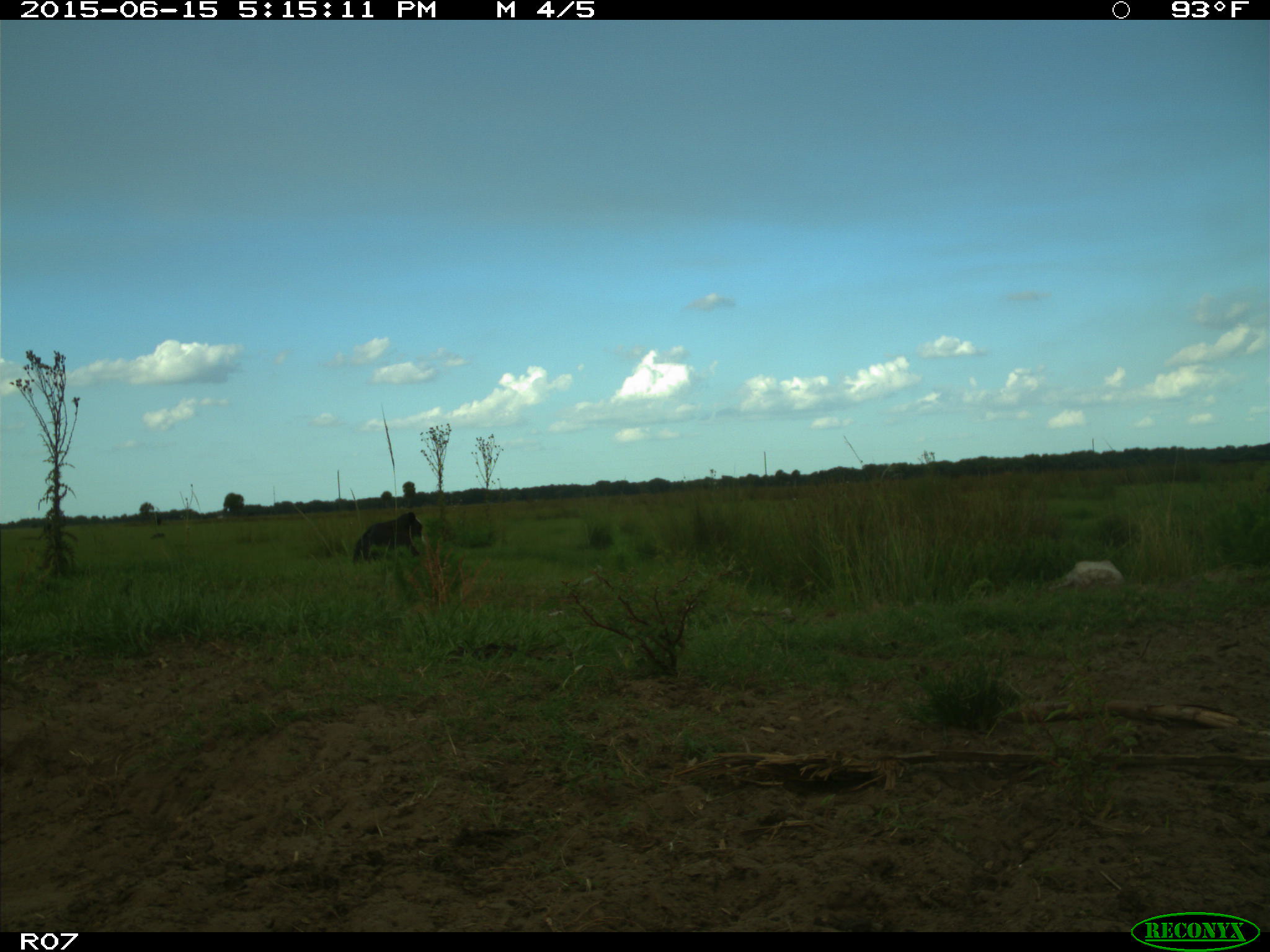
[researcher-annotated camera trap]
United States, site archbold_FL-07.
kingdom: Animalia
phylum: Chordata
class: Mammalia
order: Artiodactyla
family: Bovidae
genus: Bos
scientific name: Bos taurus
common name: domestic cow